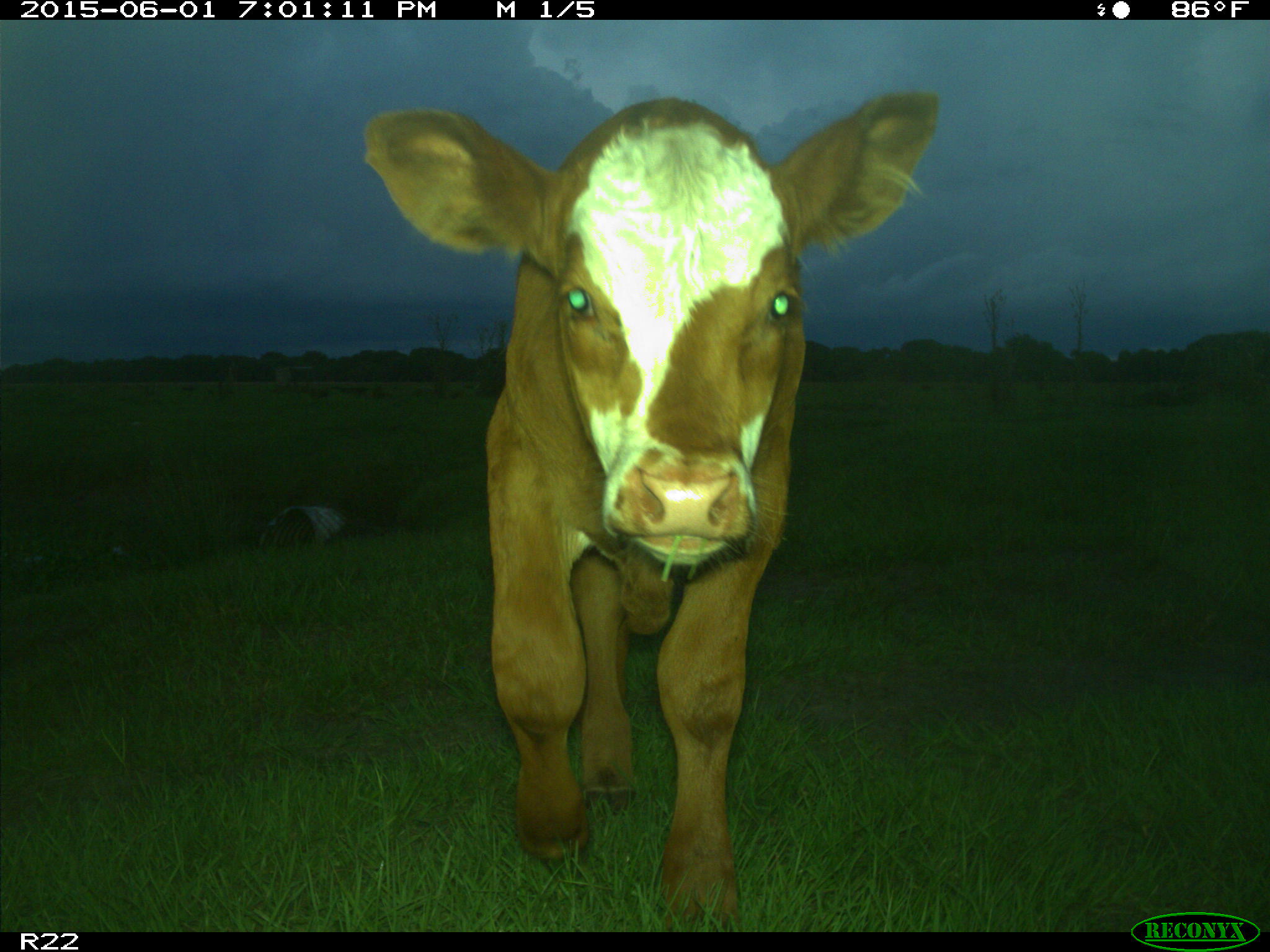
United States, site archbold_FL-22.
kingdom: Animalia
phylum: Chordata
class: Mammalia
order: Artiodactyla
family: Bovidae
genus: Bos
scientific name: Bos taurus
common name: domestic cow